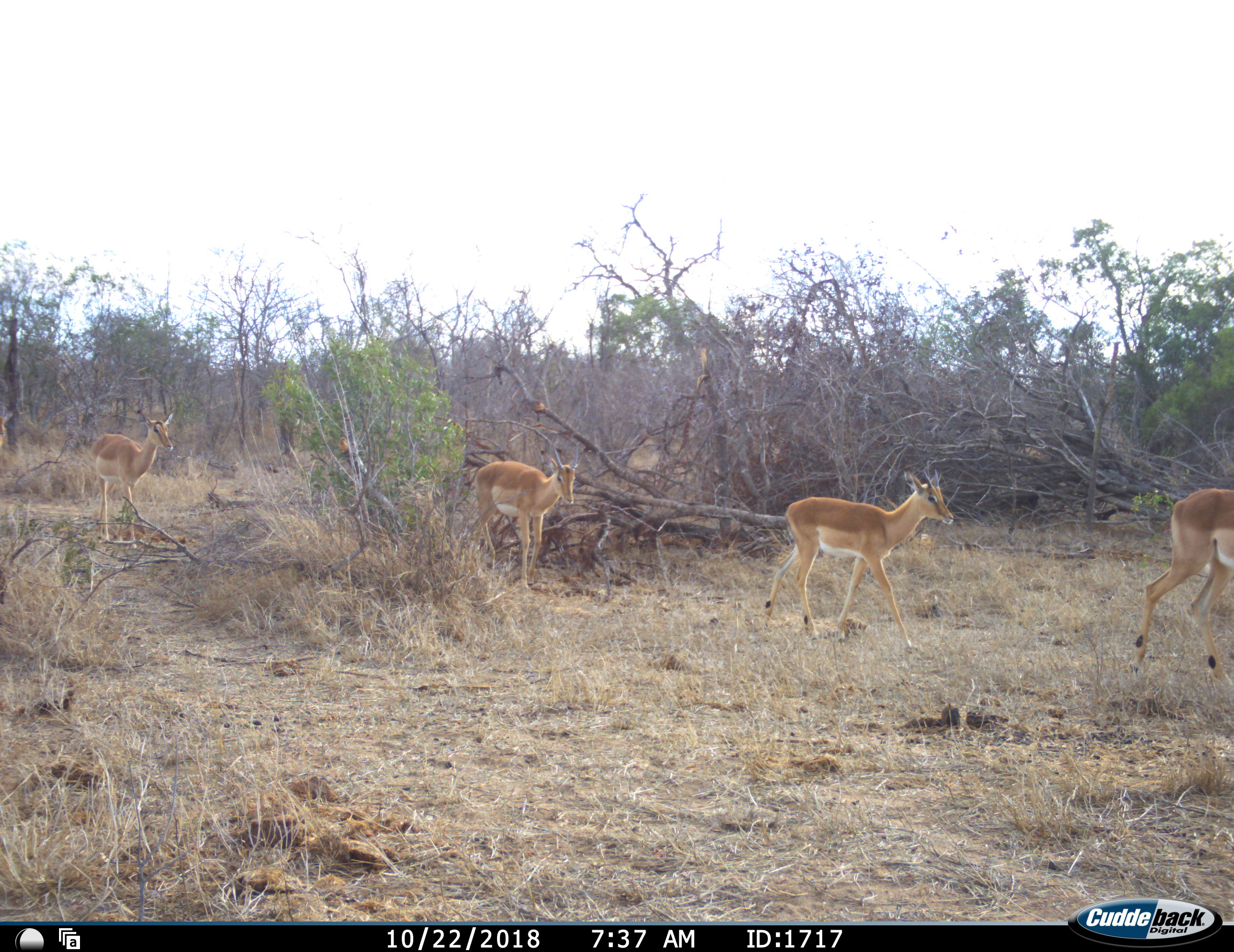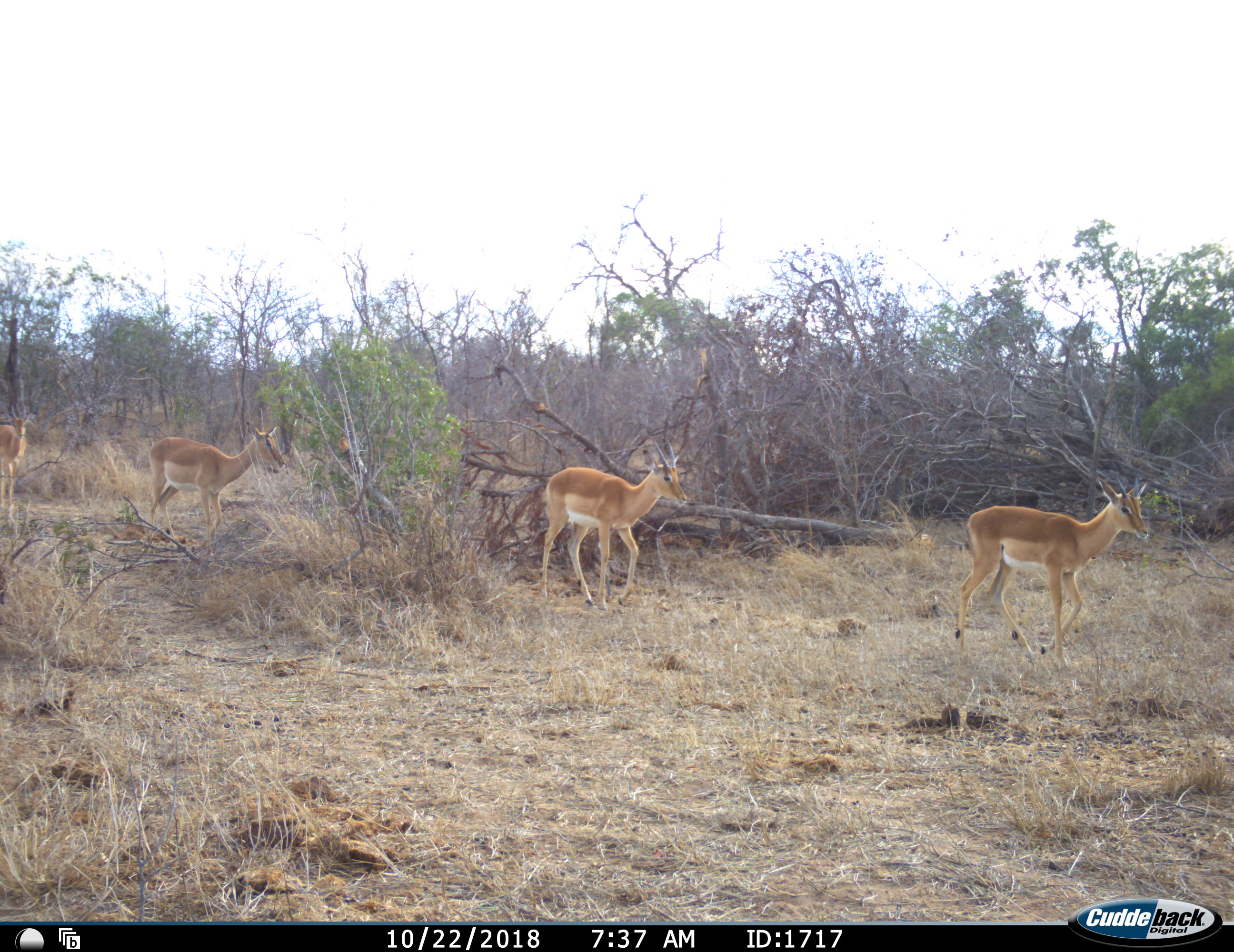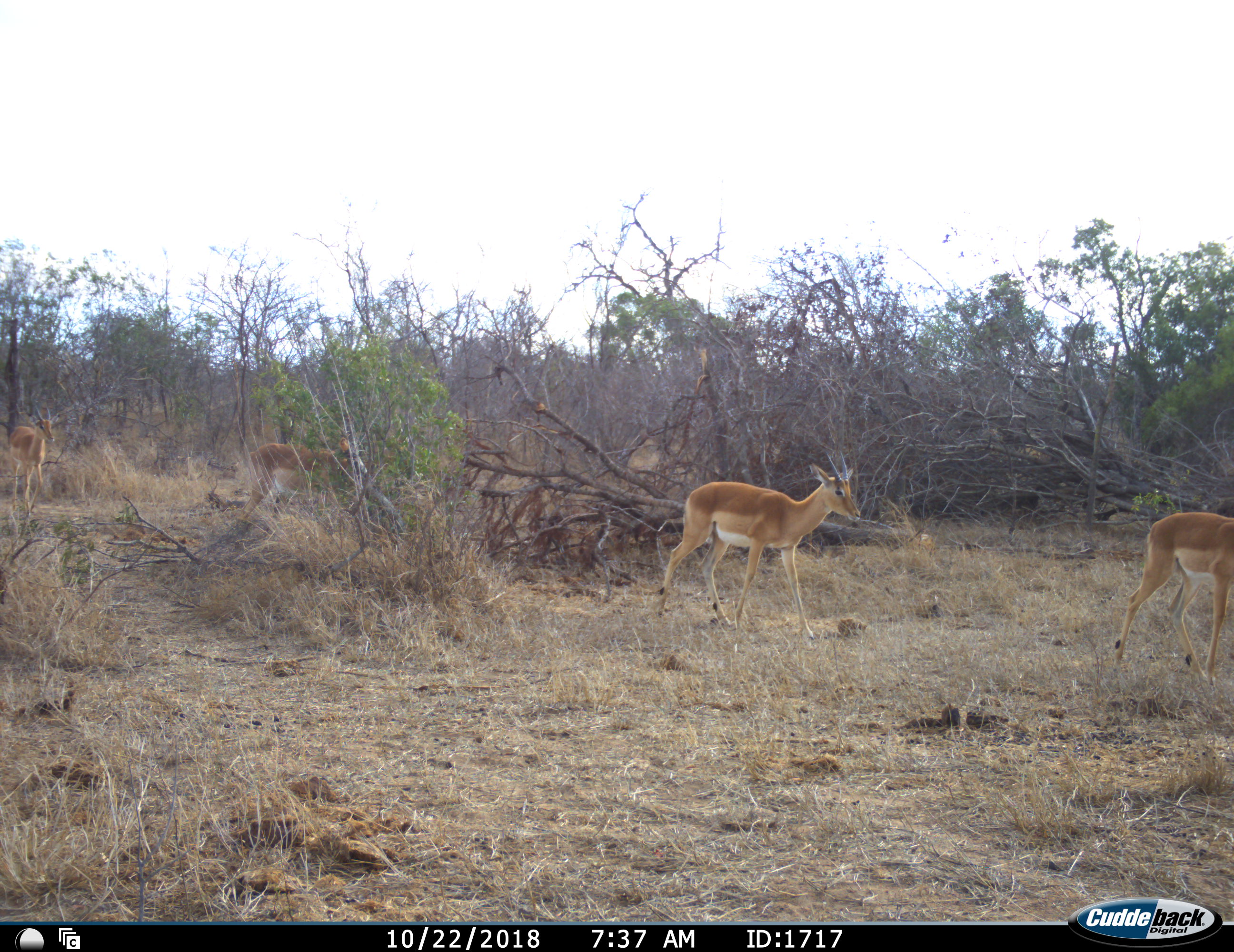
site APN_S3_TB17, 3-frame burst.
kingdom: Animalia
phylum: Chordata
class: Mammalia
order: Artiodactyla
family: Bovidae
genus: Aepyceros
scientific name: Aepyceros melampus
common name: impala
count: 5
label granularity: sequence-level